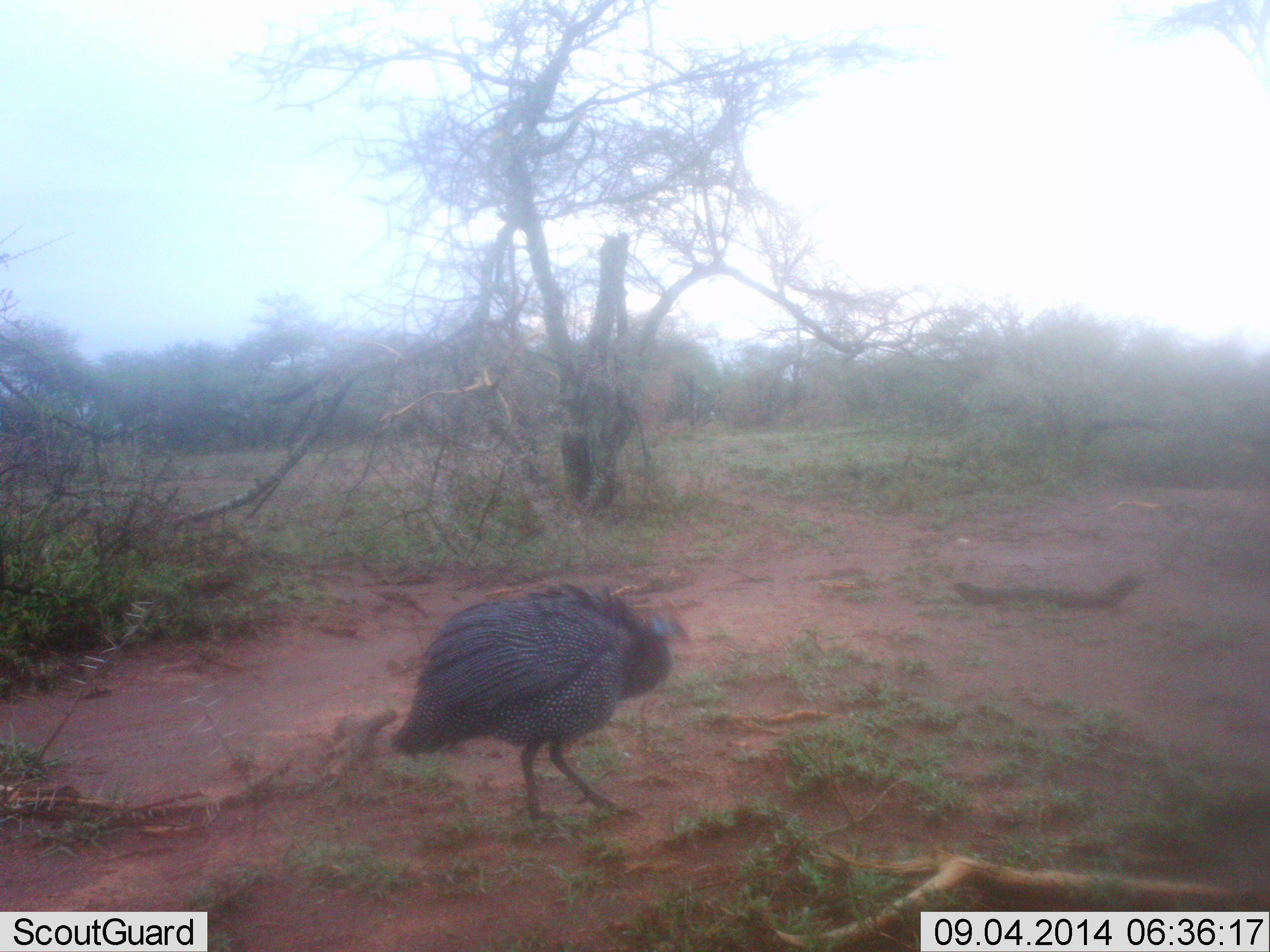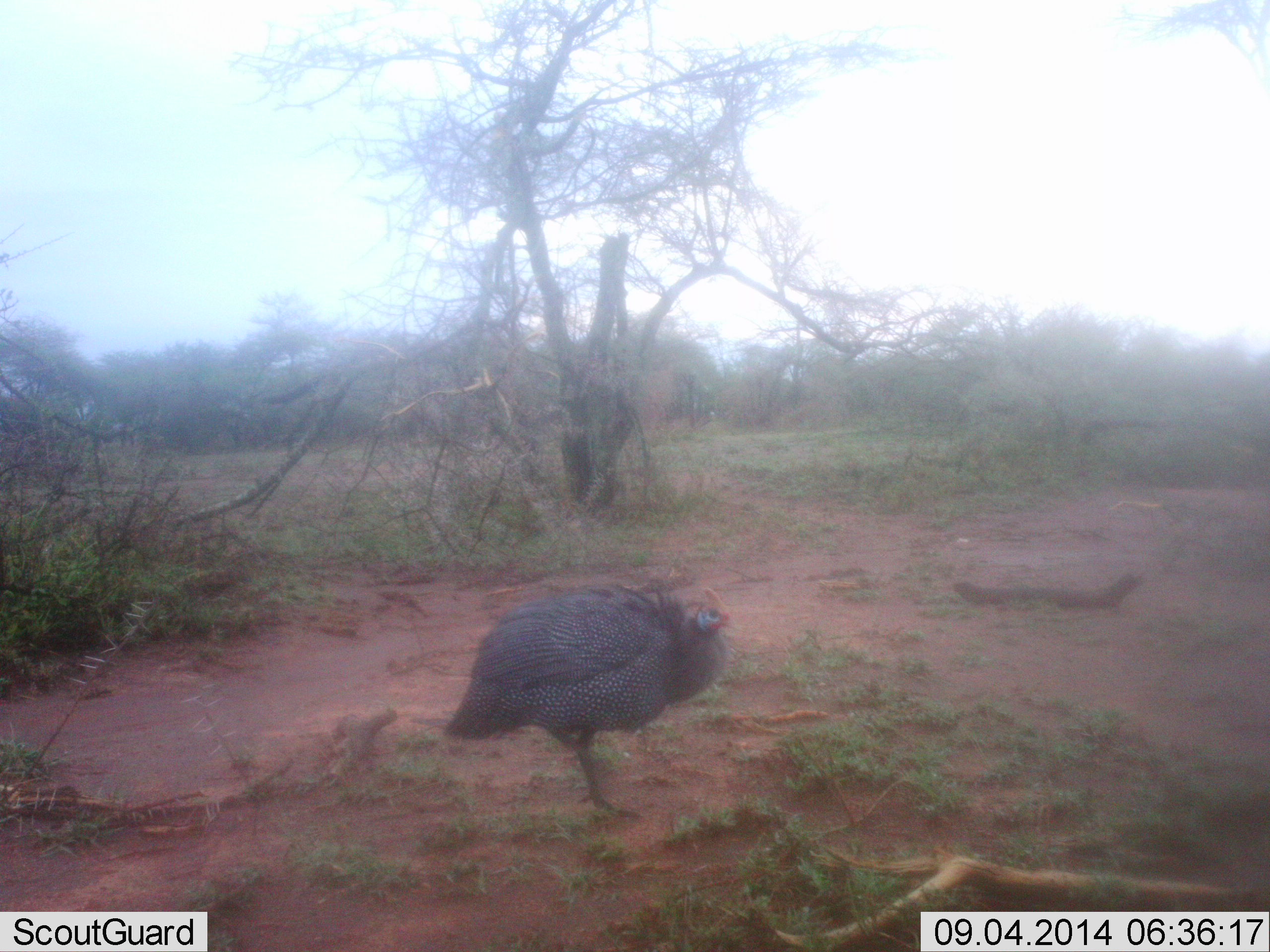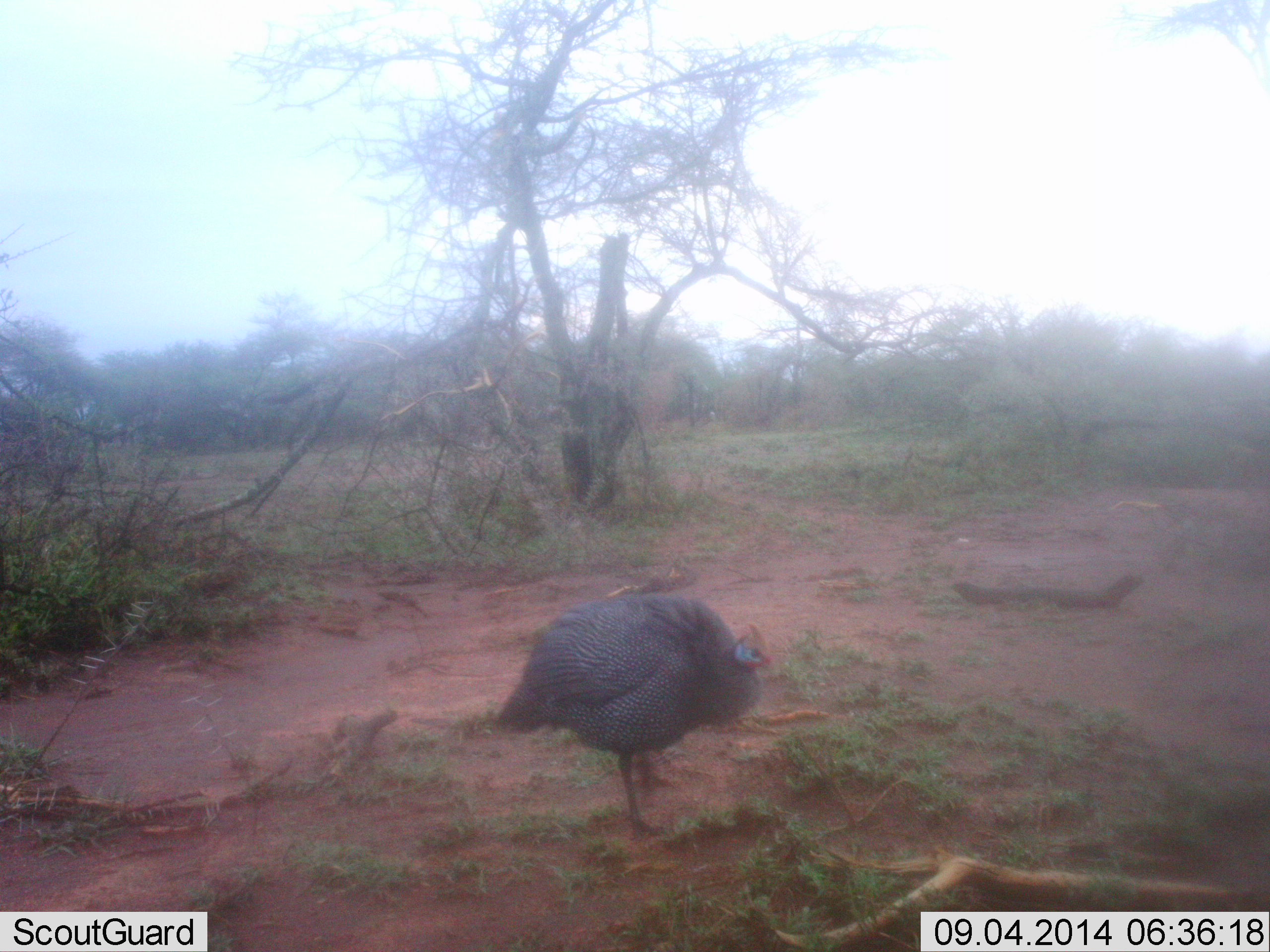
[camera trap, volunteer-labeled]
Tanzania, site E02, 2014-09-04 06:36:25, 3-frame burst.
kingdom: Animalia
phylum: Chordata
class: Aves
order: Galliformes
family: Numididae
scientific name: Numididae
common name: guinea fowl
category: guineafowl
Guineafowl (guinea fowl) (Numididae), count 1. Behavior (volunteer vote fractions): standing 50%, resting 0%, moving 70%, interacting 0%. Young present (vote fraction): 0%. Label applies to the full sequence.